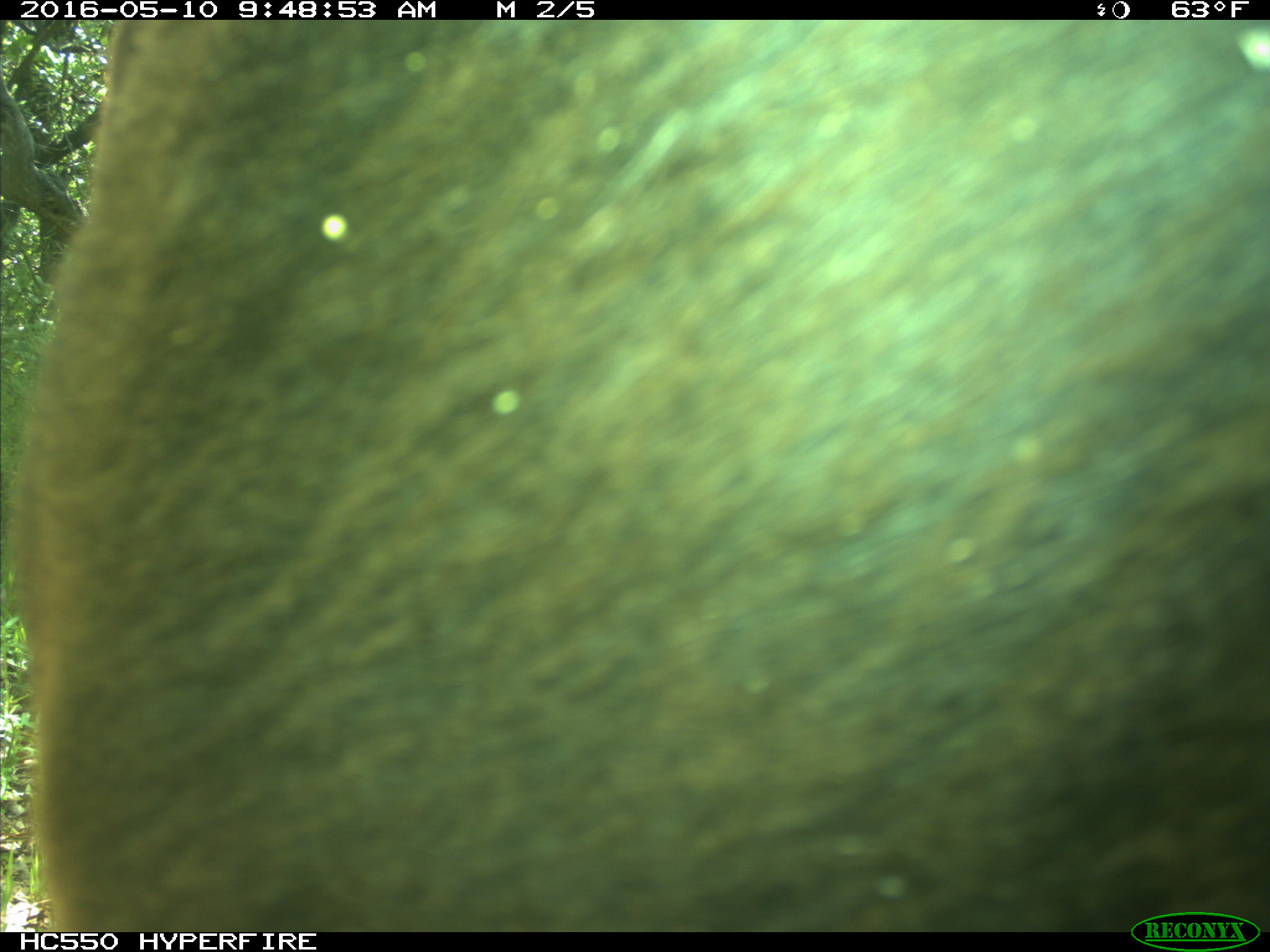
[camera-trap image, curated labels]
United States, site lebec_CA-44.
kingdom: Animalia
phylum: Chordata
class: Mammalia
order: Artiodactyla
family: Bovidae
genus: Bos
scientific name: Bos taurus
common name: domestic cow